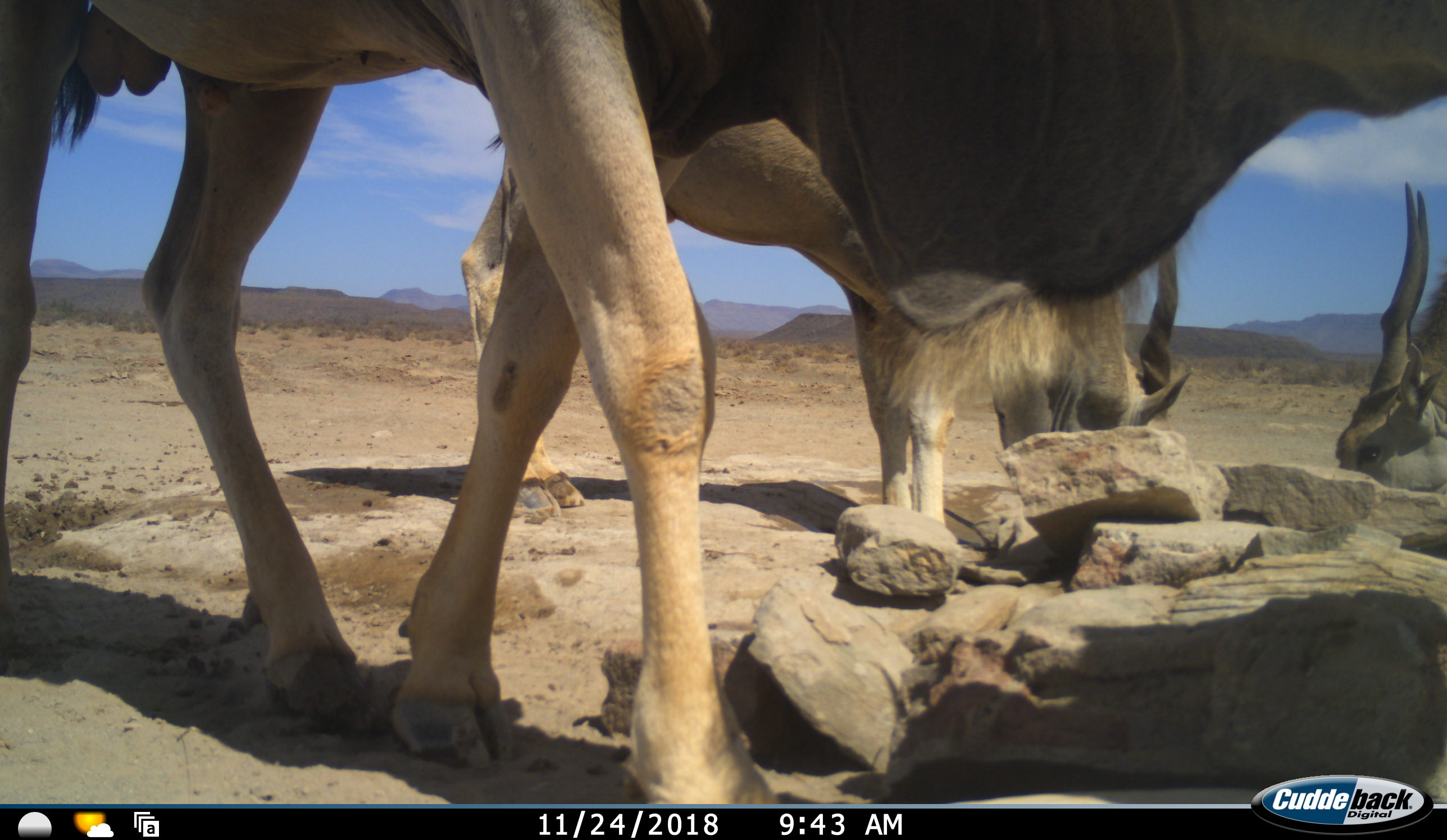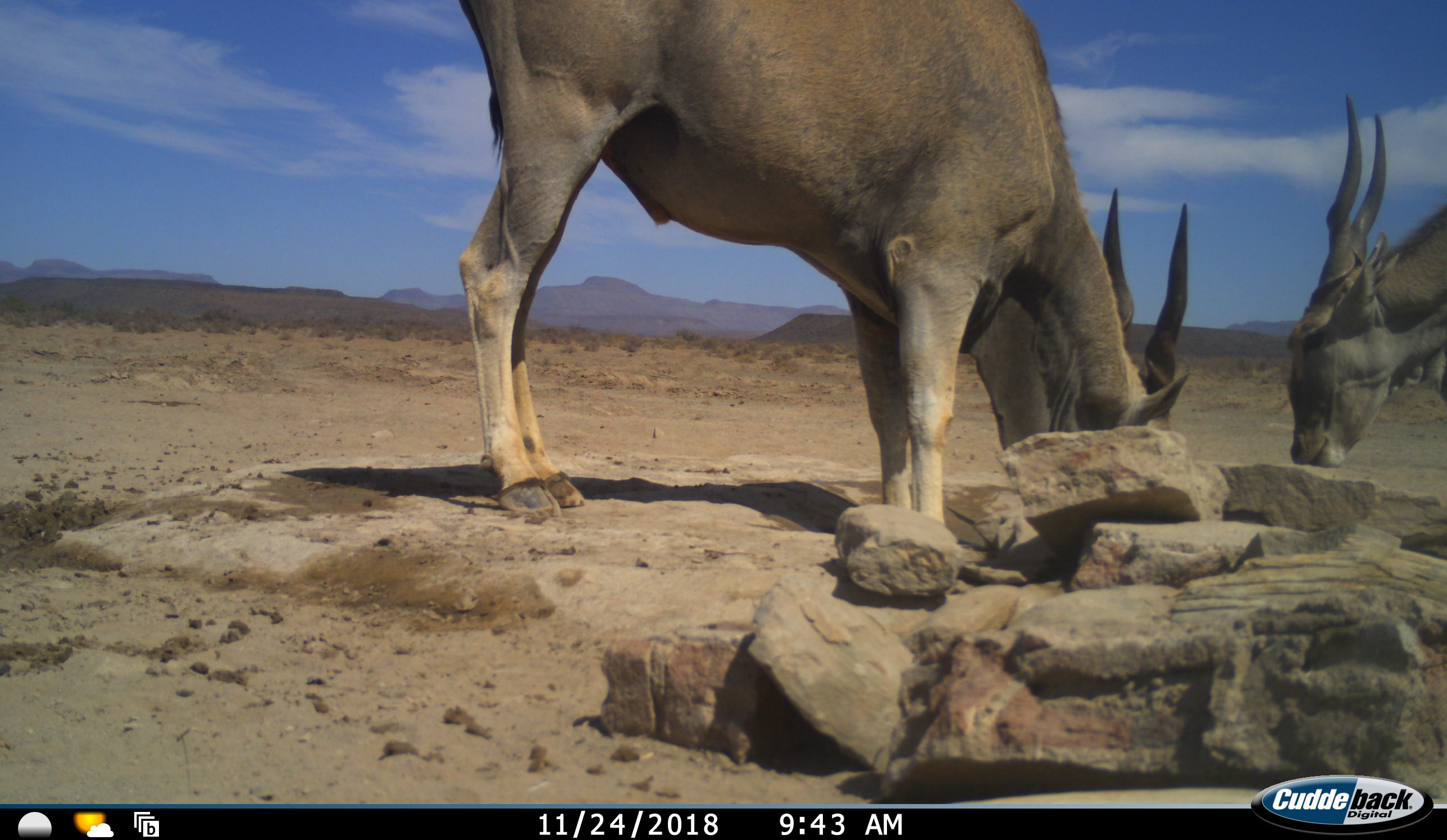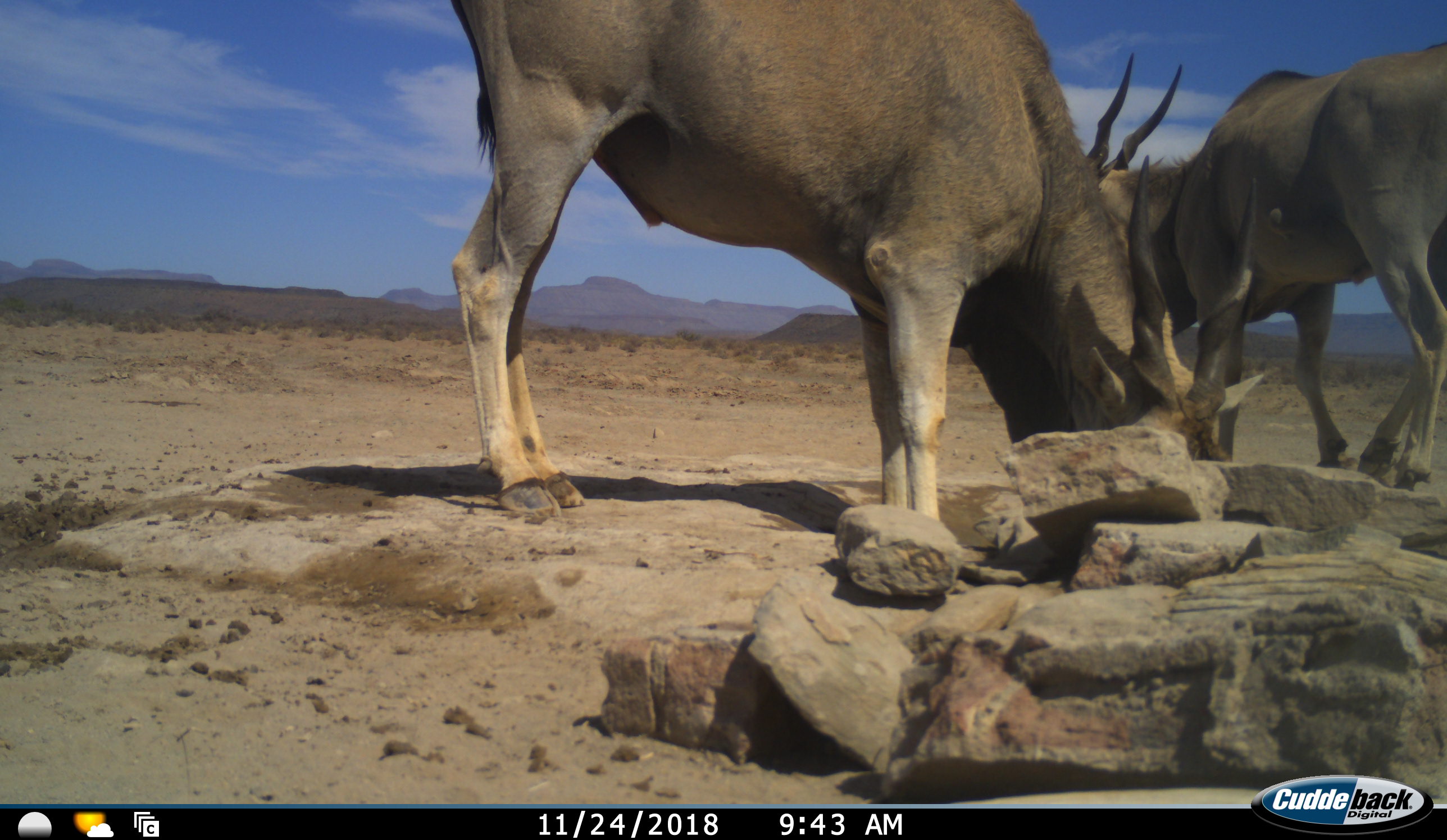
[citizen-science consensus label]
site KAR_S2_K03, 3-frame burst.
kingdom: Animalia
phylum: Chordata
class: Mammalia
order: Artiodactyla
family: Bovidae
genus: Tragelaphus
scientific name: Tragelaphus oryx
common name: eland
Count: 3.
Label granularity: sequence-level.